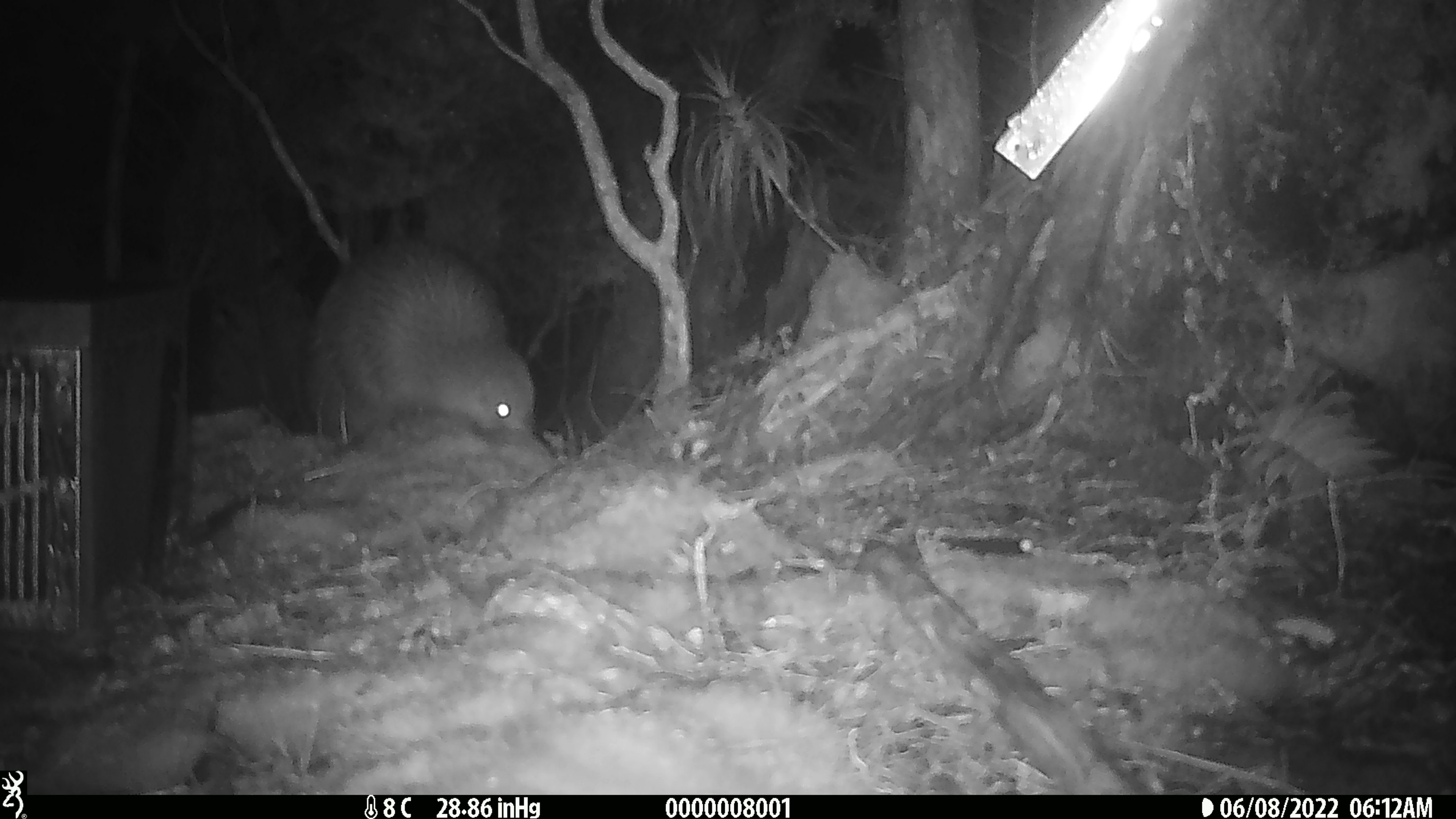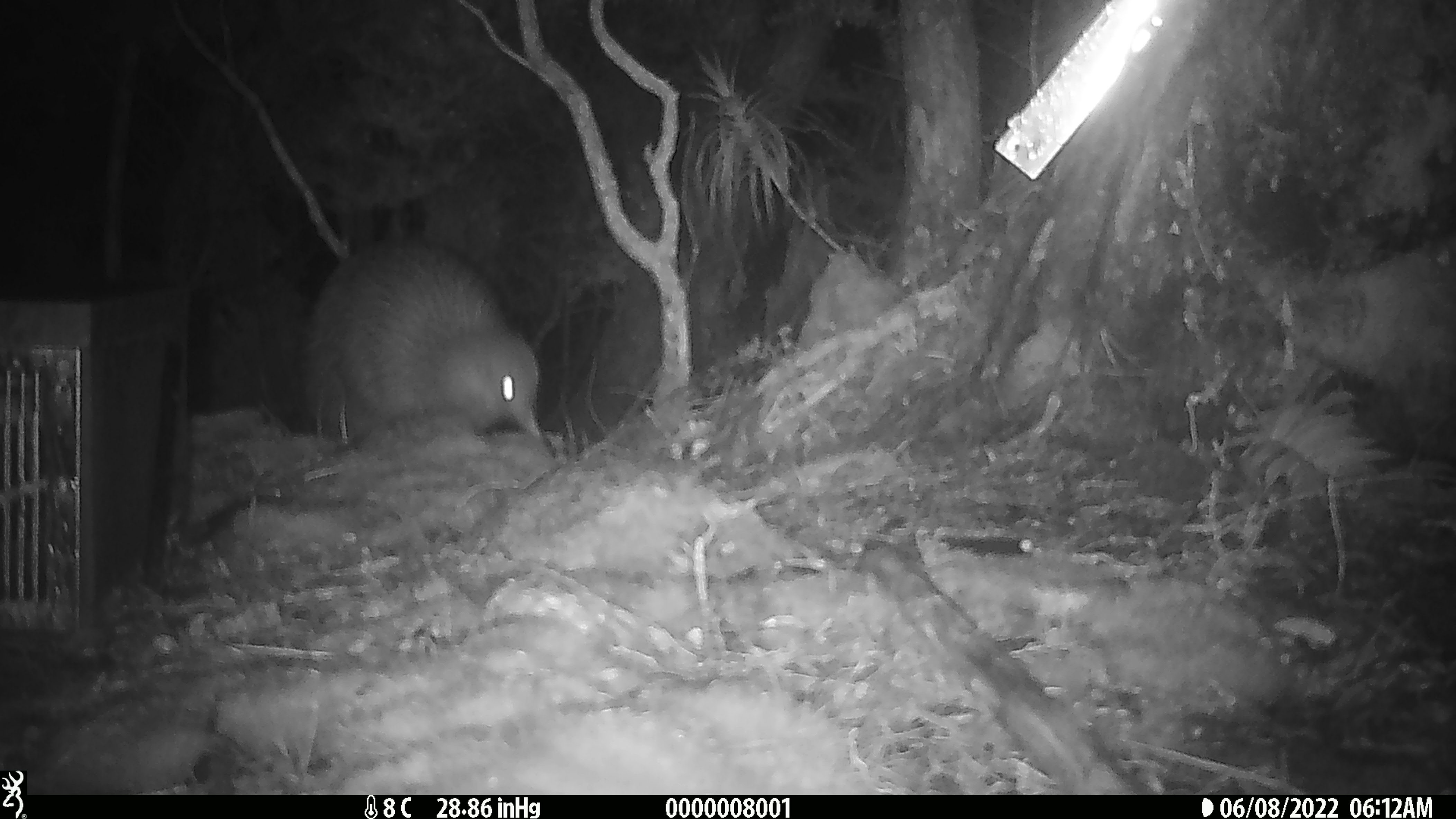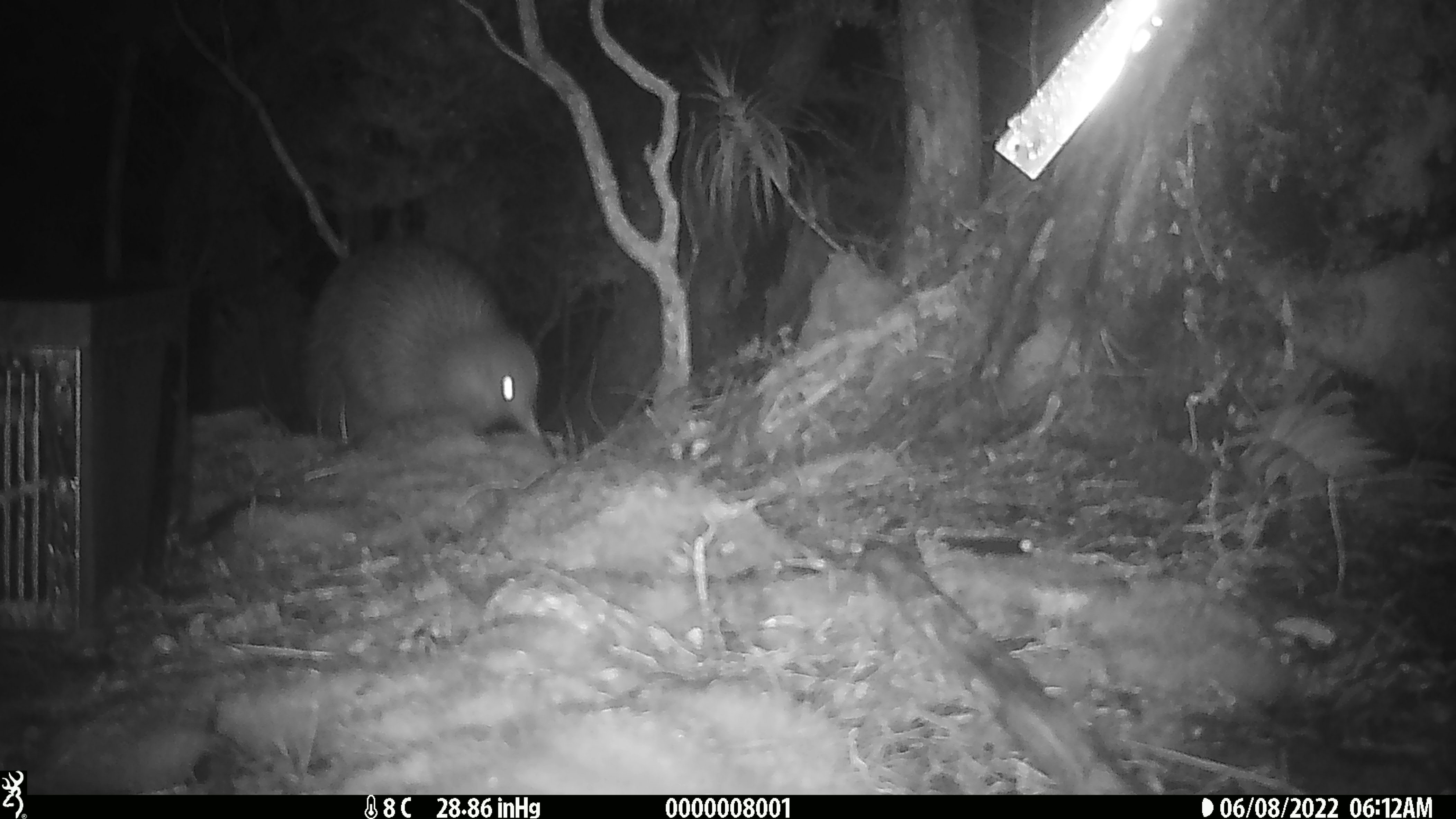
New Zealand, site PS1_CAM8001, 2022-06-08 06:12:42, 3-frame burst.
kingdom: Animalia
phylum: Chordata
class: Aves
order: Apterygiformes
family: Apterygidae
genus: Apteryx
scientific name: Apteryx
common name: kiwi